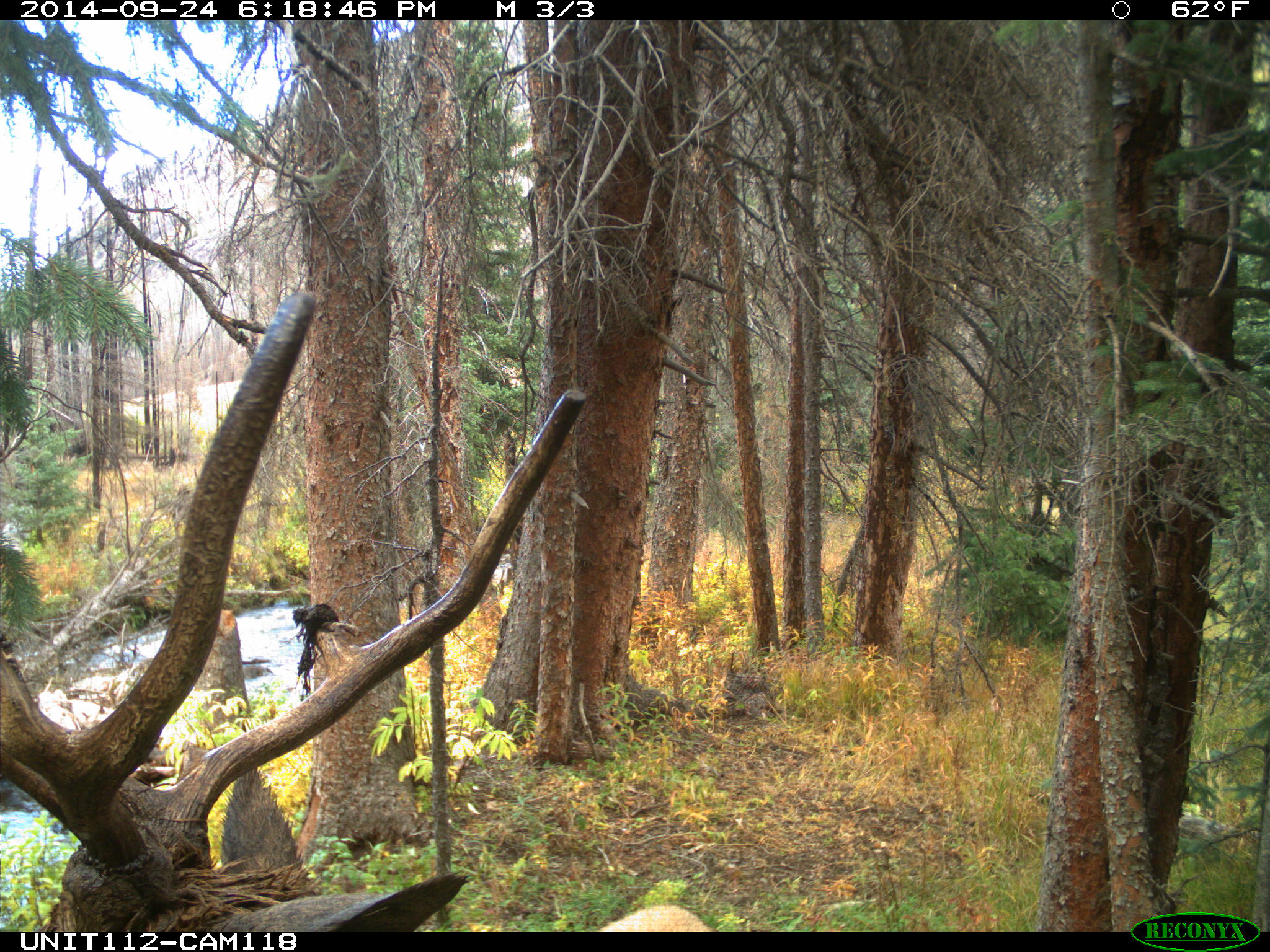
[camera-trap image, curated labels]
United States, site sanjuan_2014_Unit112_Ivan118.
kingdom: Animalia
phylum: Chordata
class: Mammalia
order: Artiodactyla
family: Cervidae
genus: Cervus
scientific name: Cervus elaphus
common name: red deer